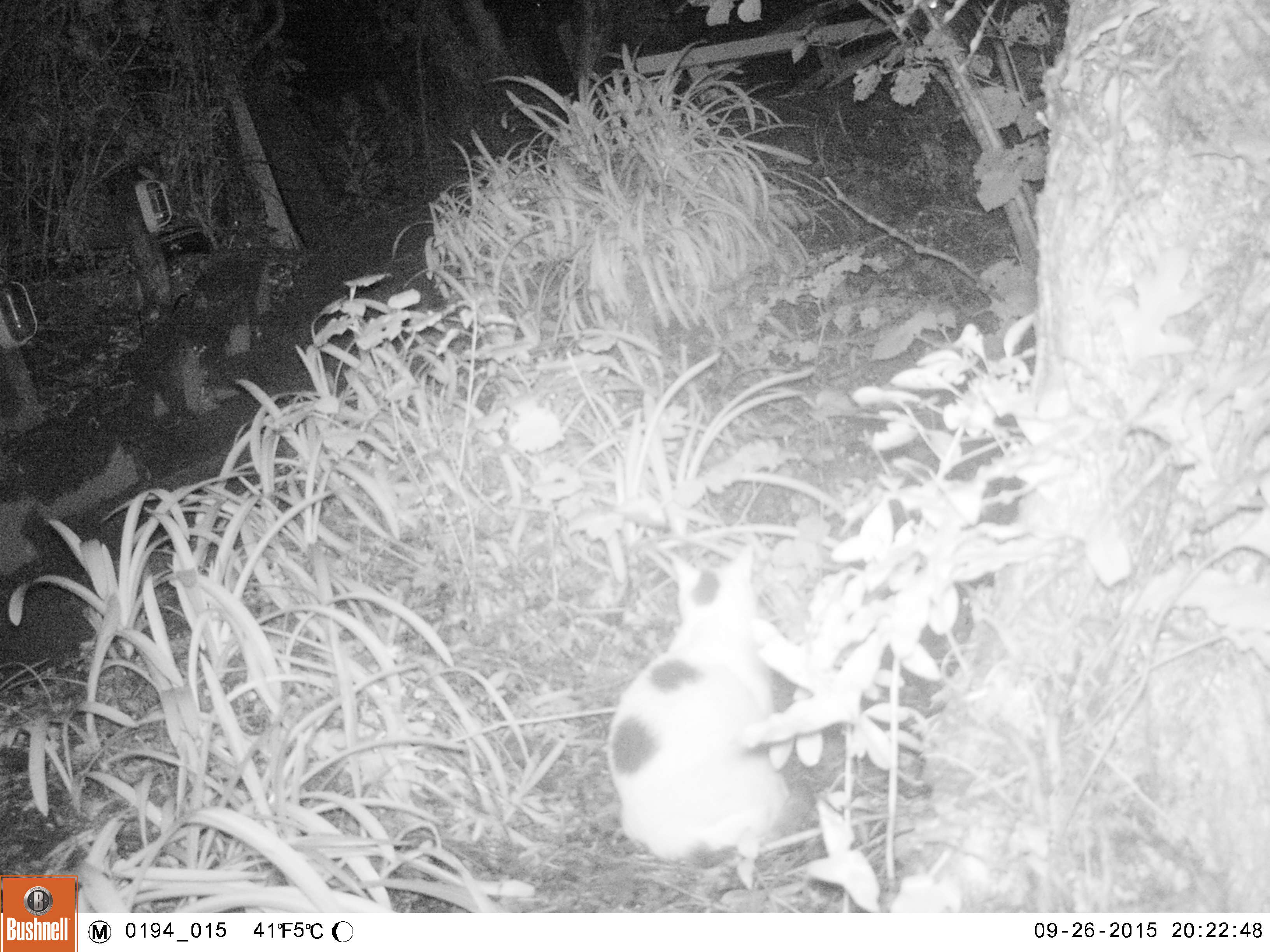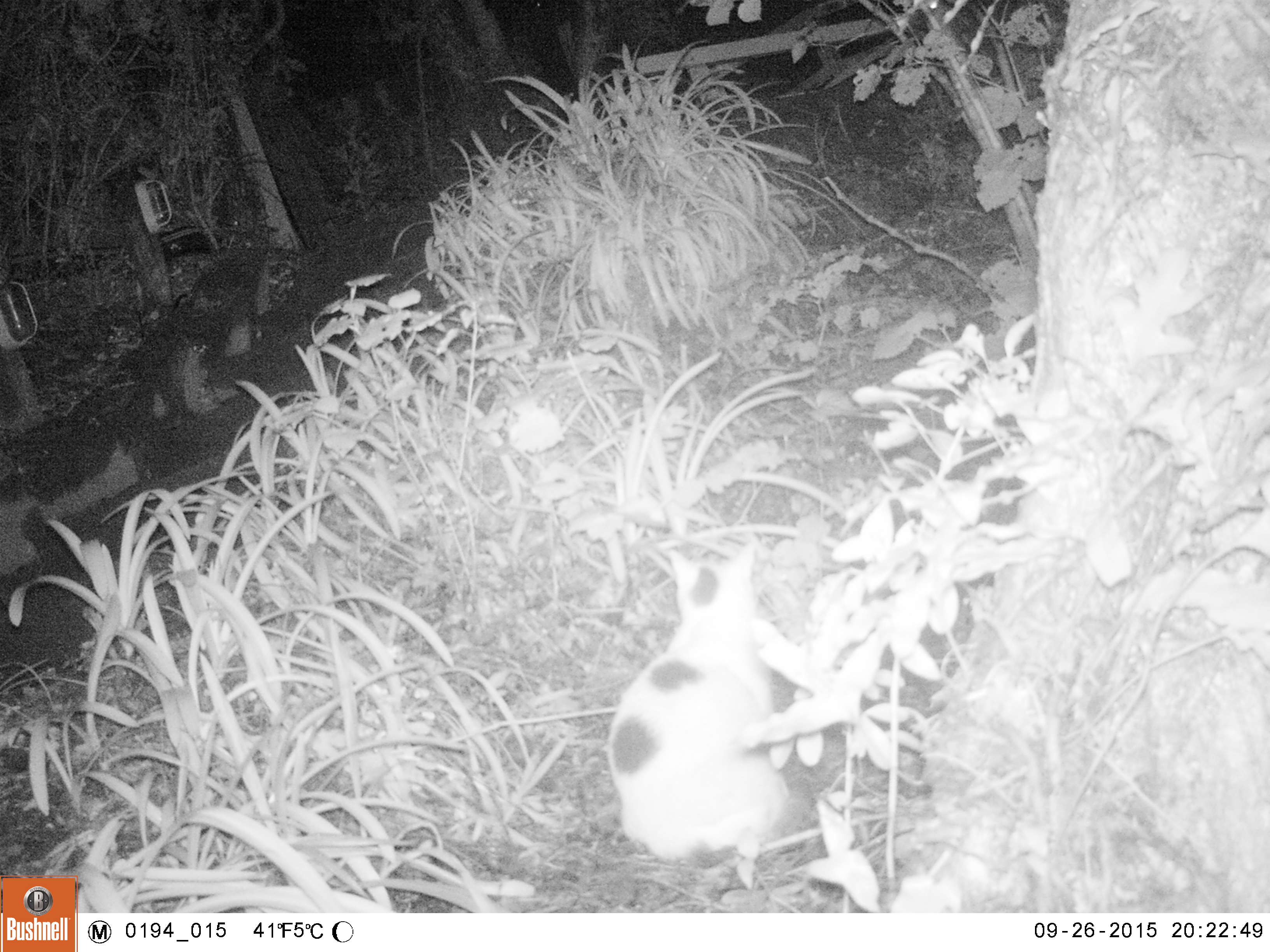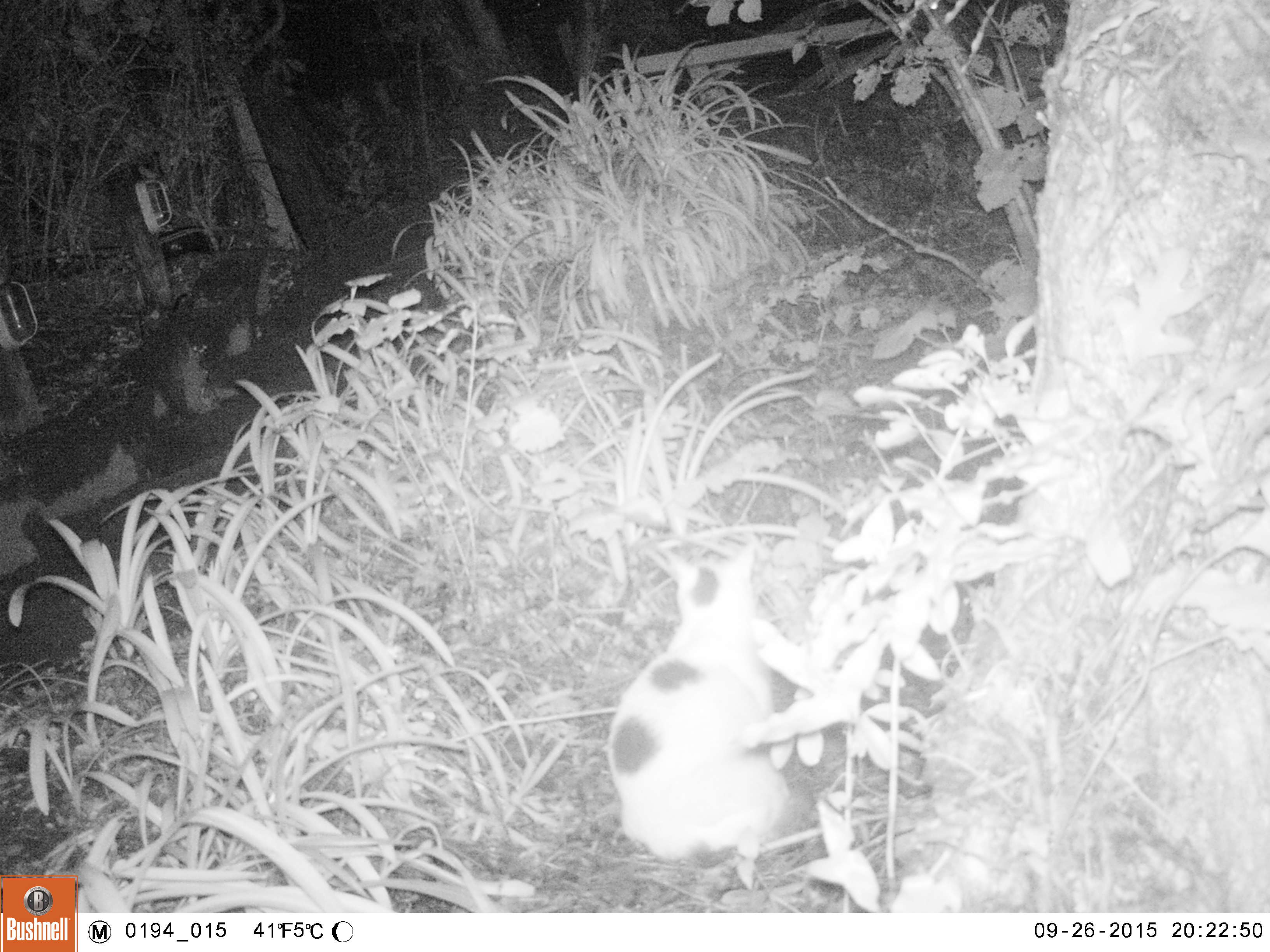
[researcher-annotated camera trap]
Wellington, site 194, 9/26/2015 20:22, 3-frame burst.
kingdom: Animalia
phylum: Chordata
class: Mammalia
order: Carnivora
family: Felidae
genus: Felis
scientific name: Felis catus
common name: cat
Cat (Felis catus).